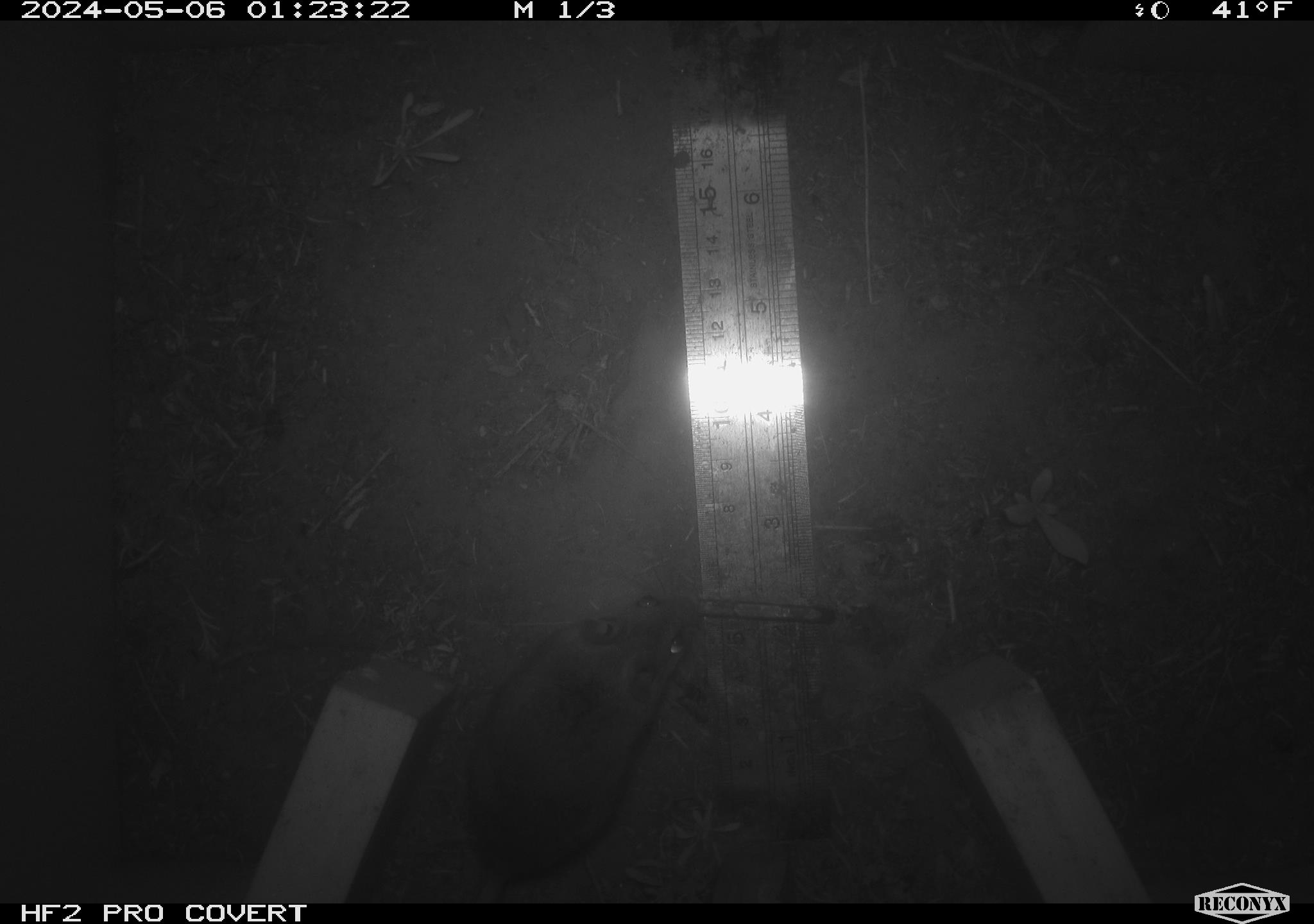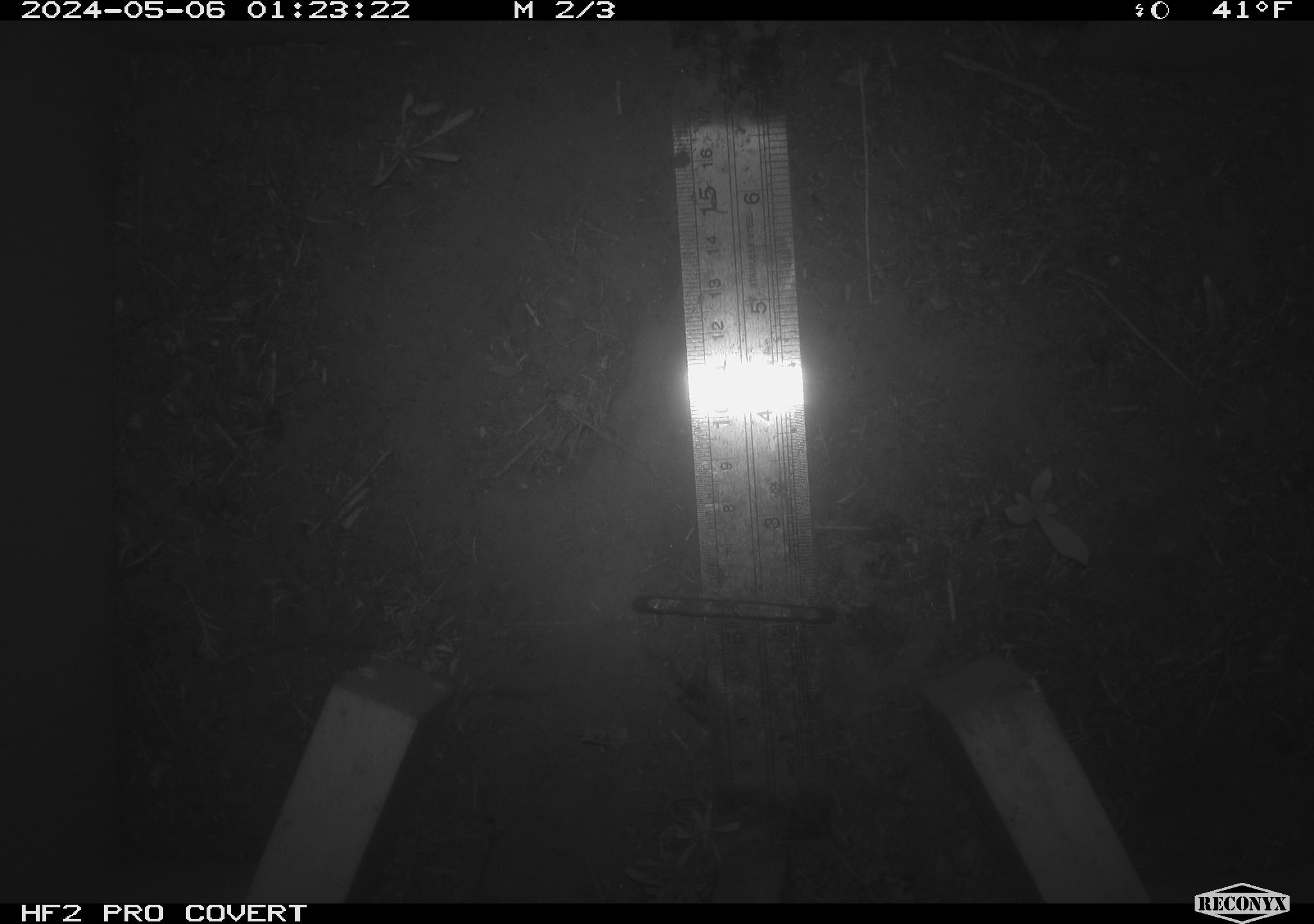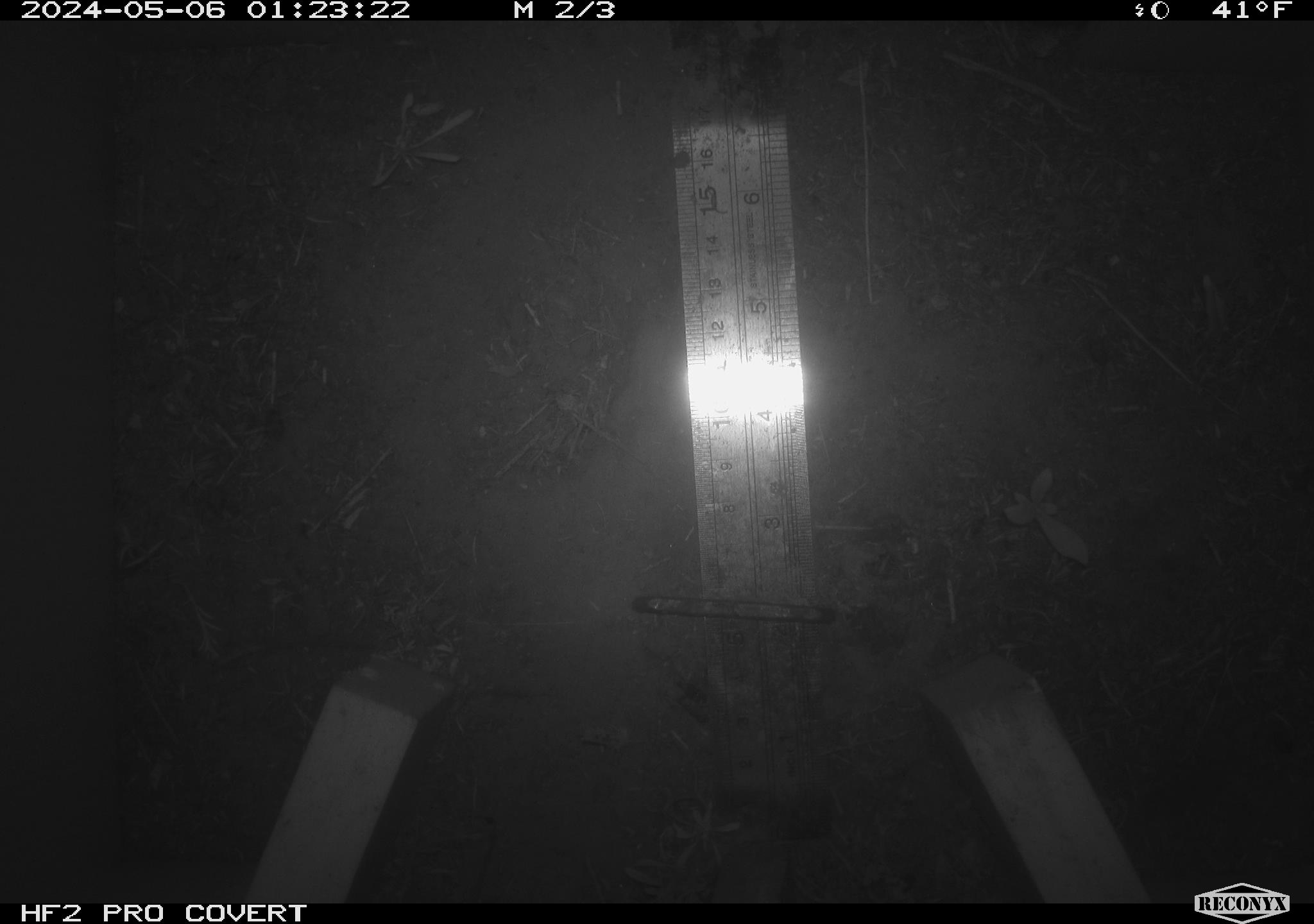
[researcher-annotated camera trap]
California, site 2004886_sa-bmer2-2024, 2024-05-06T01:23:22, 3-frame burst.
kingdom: Animalia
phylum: Chordata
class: Mammalia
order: Rodentia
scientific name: Rodentia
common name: mouse species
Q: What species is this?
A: Mouse species (Rodentia).